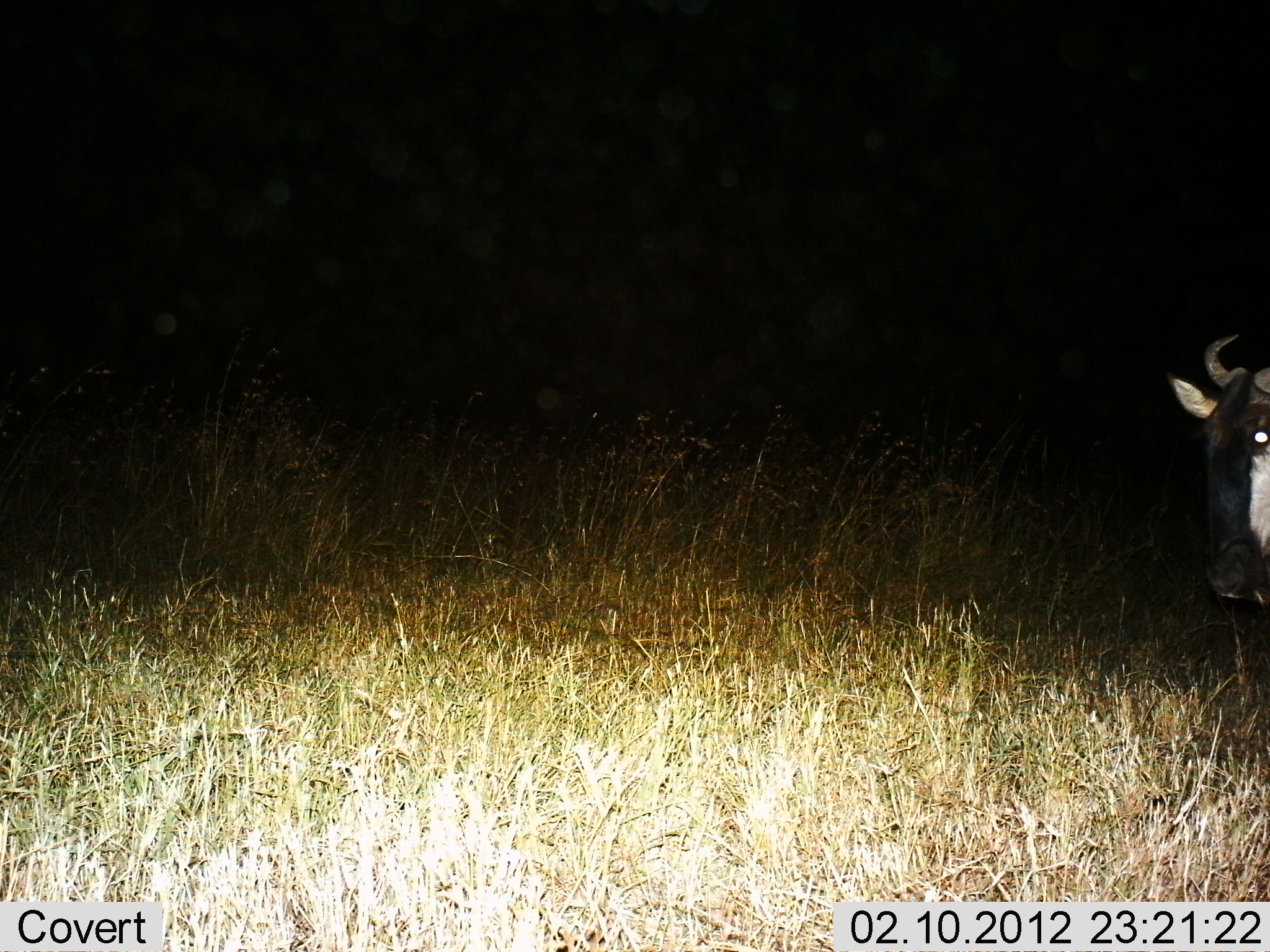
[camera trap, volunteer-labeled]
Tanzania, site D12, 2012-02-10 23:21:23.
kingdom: Animalia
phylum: Chordata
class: Mammalia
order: Artiodactyla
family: Bovidae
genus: Connochaetes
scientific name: Connochaetes taurinus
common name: blue wildebeest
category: wildebeest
Wildebeest (blue wildebeest) (Connochaetes taurinus), count 1. Behavior (volunteer vote fractions): standing 79%, resting 0%, moving 21%, interacting 0%. Young present (vote fraction): 0%. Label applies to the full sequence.